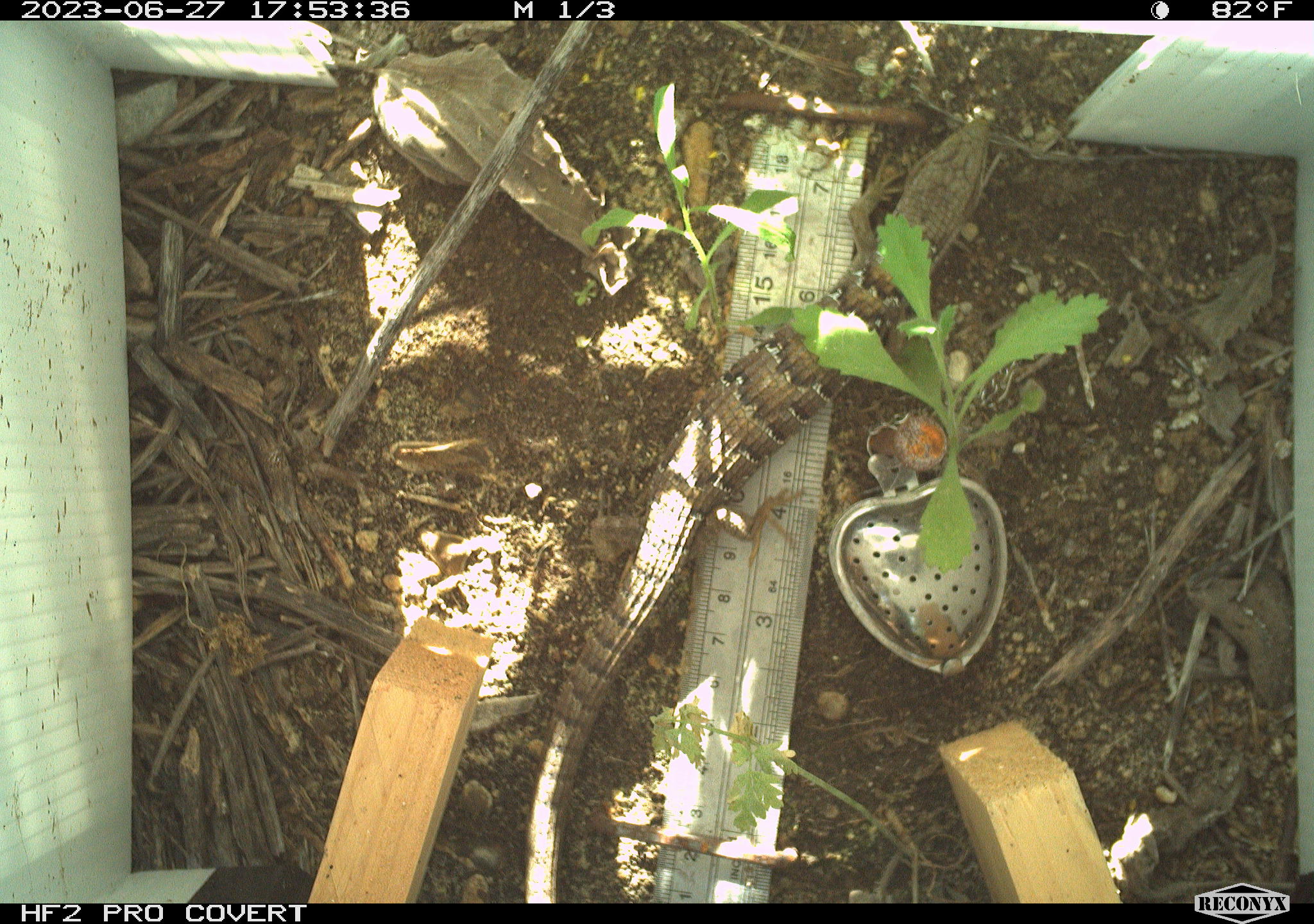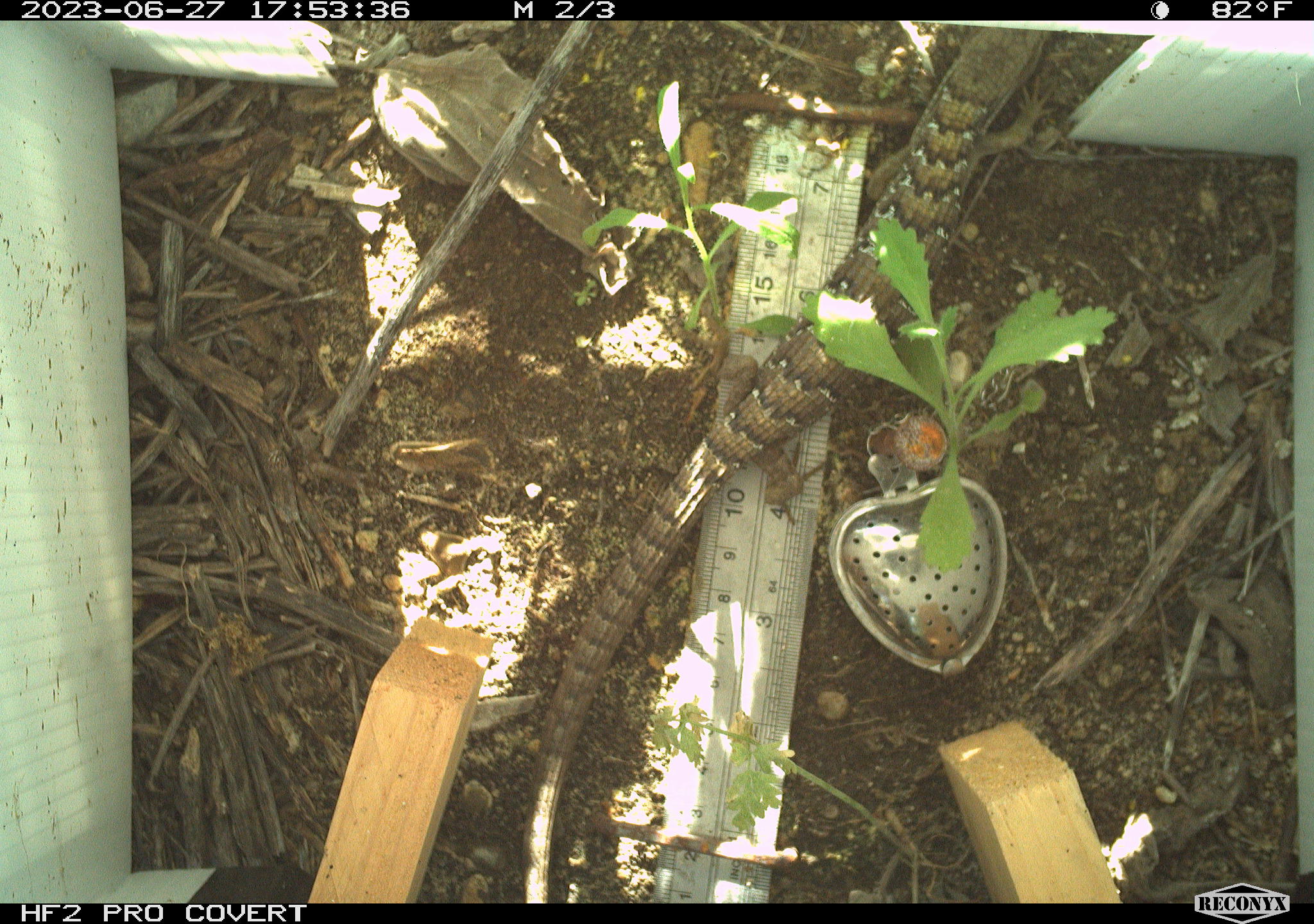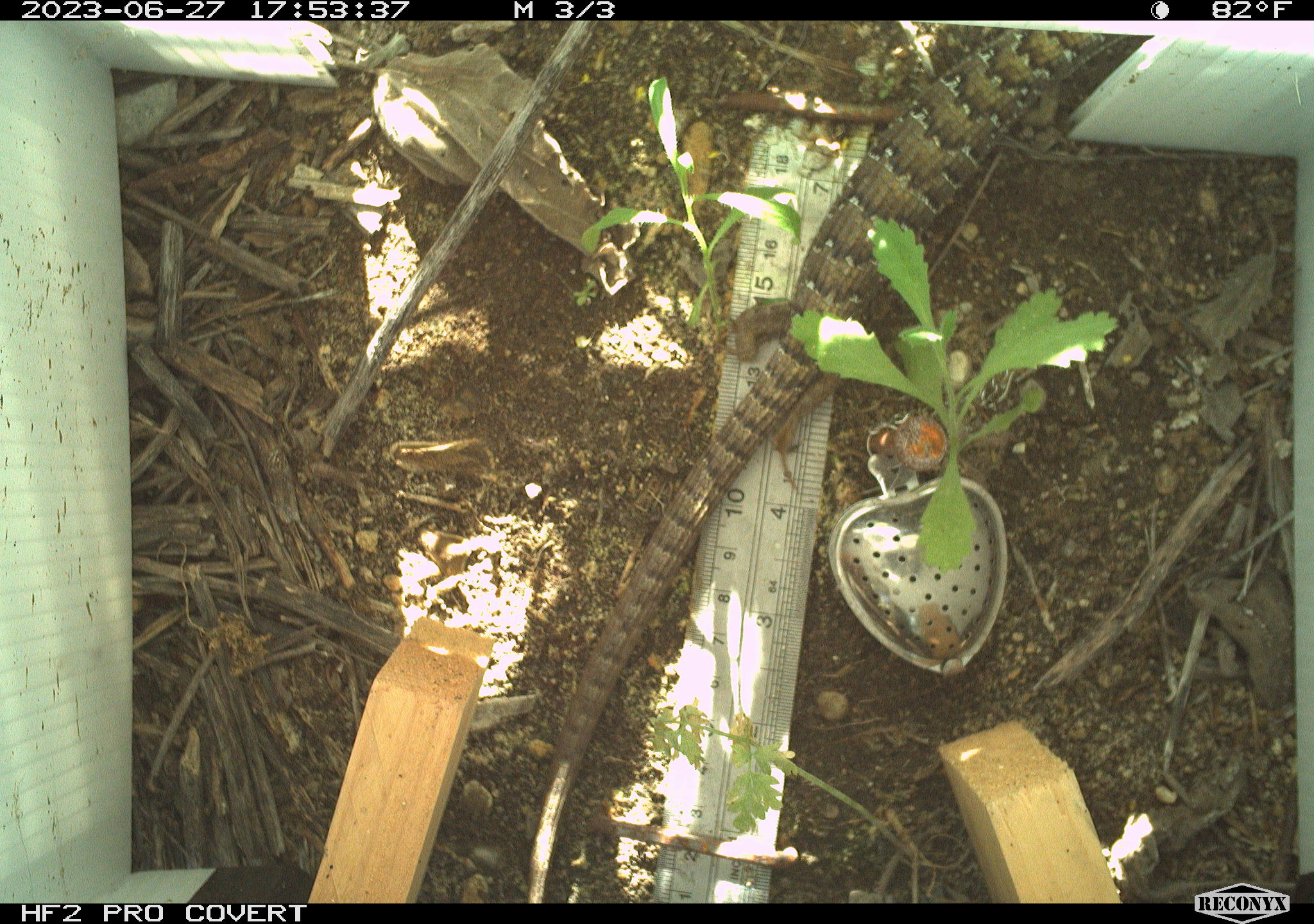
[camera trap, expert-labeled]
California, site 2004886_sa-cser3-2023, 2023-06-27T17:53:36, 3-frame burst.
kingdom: Animalia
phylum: Chordata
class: Reptilia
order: Squamata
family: Anguidae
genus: Elgaria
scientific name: Elgaria multicarinata webbii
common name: san diego alligator lizard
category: woodland alligator lizard